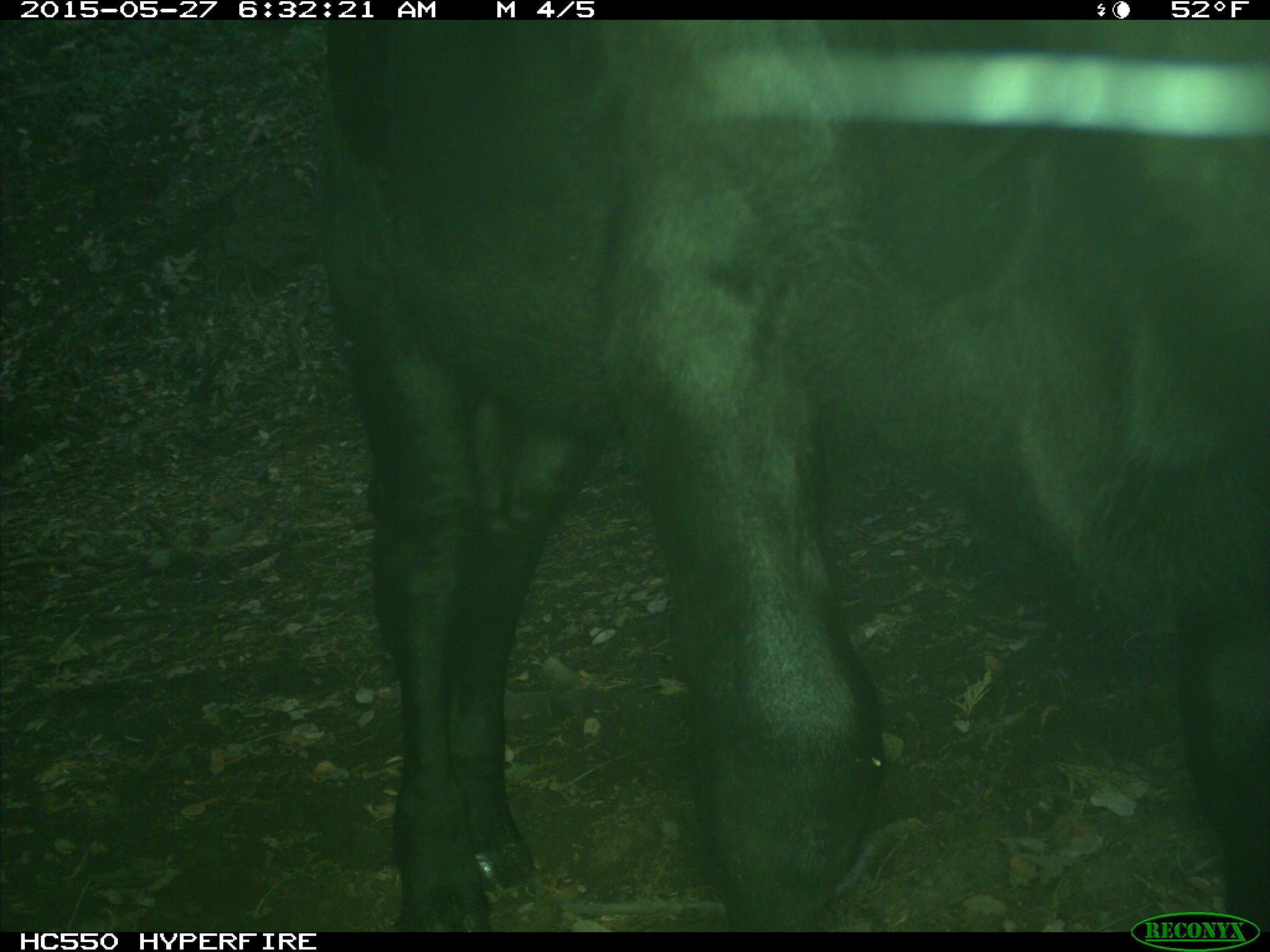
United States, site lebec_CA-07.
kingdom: Animalia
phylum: Chordata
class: Mammalia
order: Artiodactyla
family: Bovidae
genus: Bos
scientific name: Bos taurus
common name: domestic cow